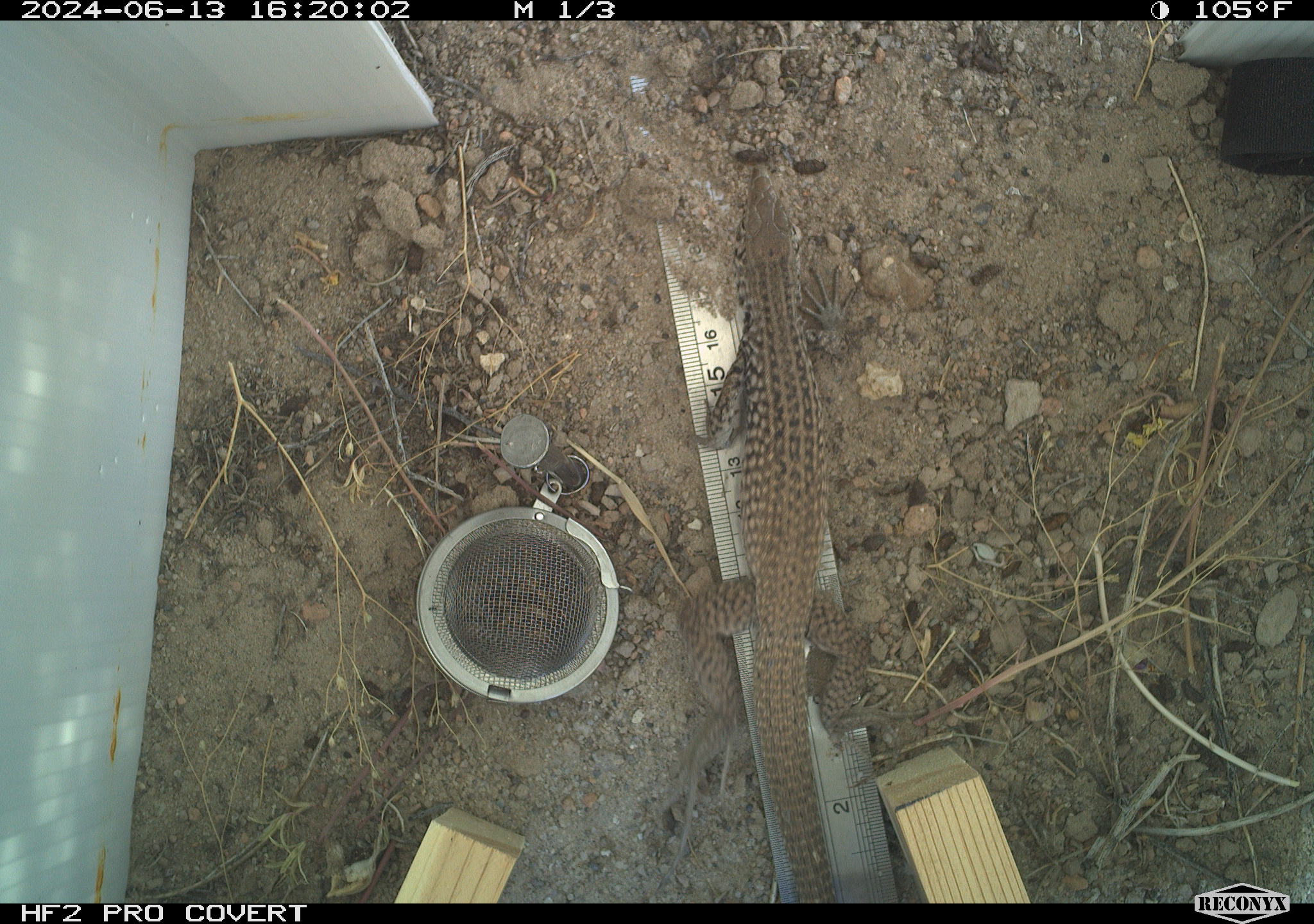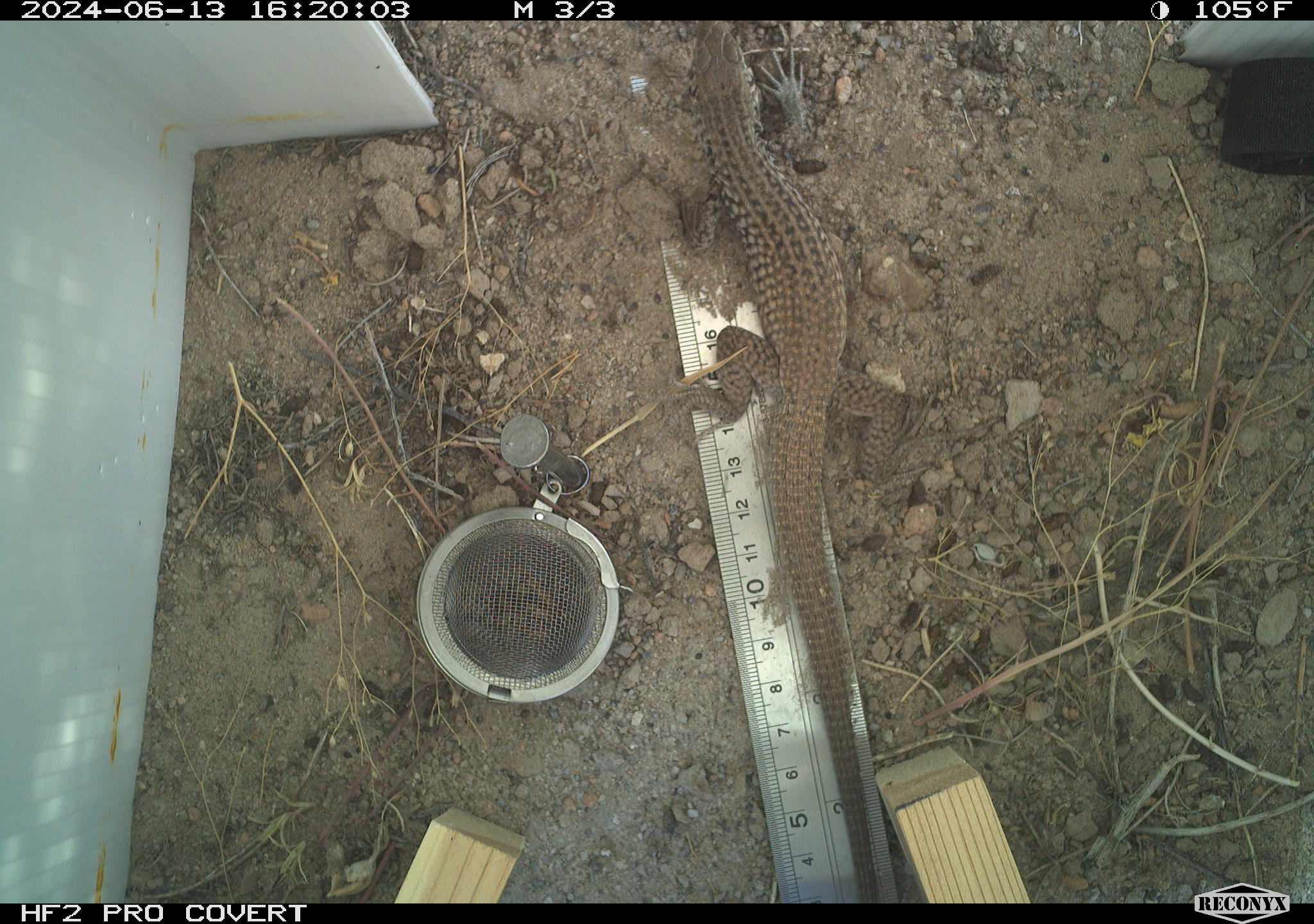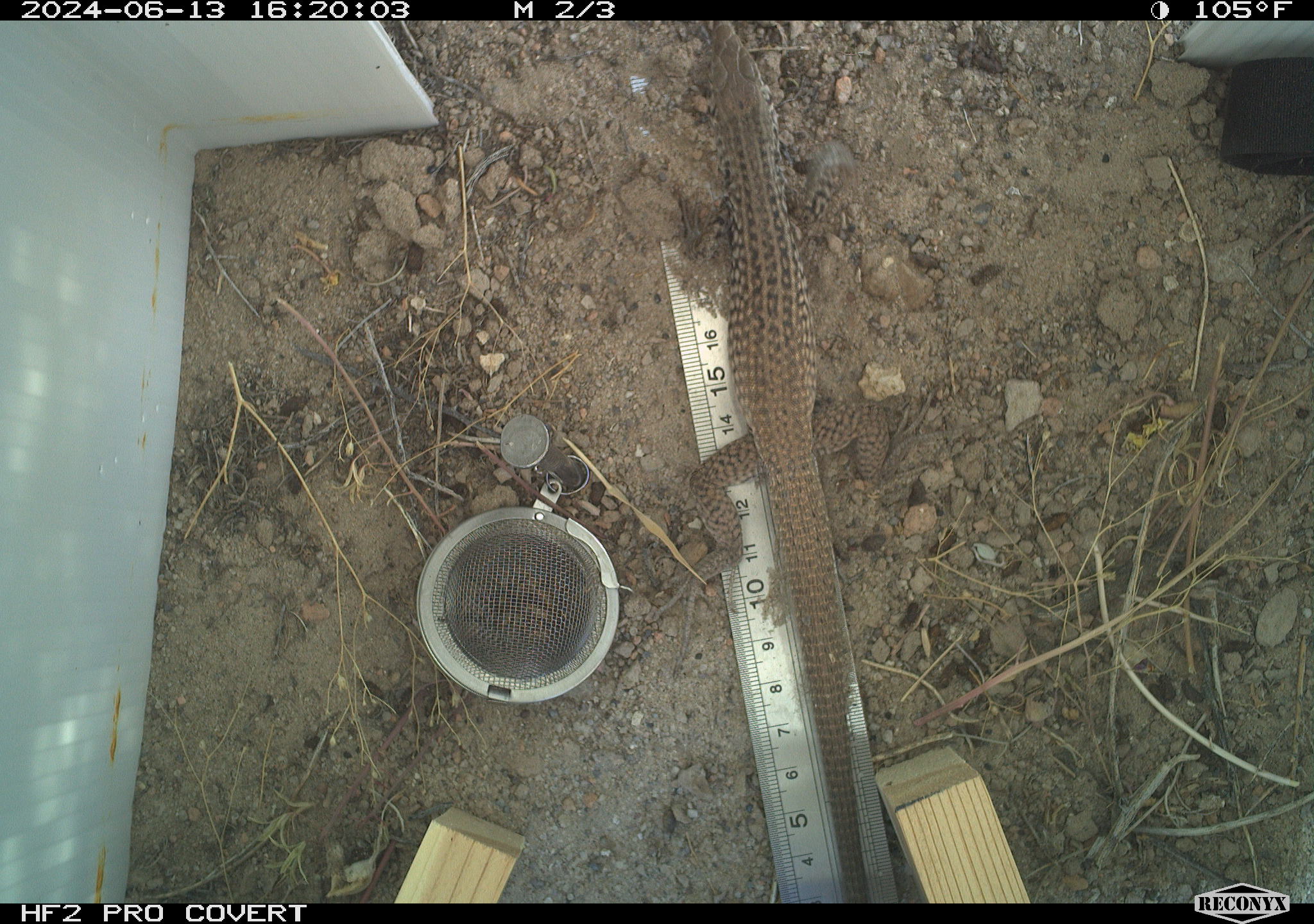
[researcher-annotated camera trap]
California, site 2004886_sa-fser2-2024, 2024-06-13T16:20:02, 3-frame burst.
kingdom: Animalia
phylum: Chordata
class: Reptilia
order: Squamata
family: Teiidae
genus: Aspidoscelis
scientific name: Aspidoscelis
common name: whiptail lizards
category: aspidoscelis species